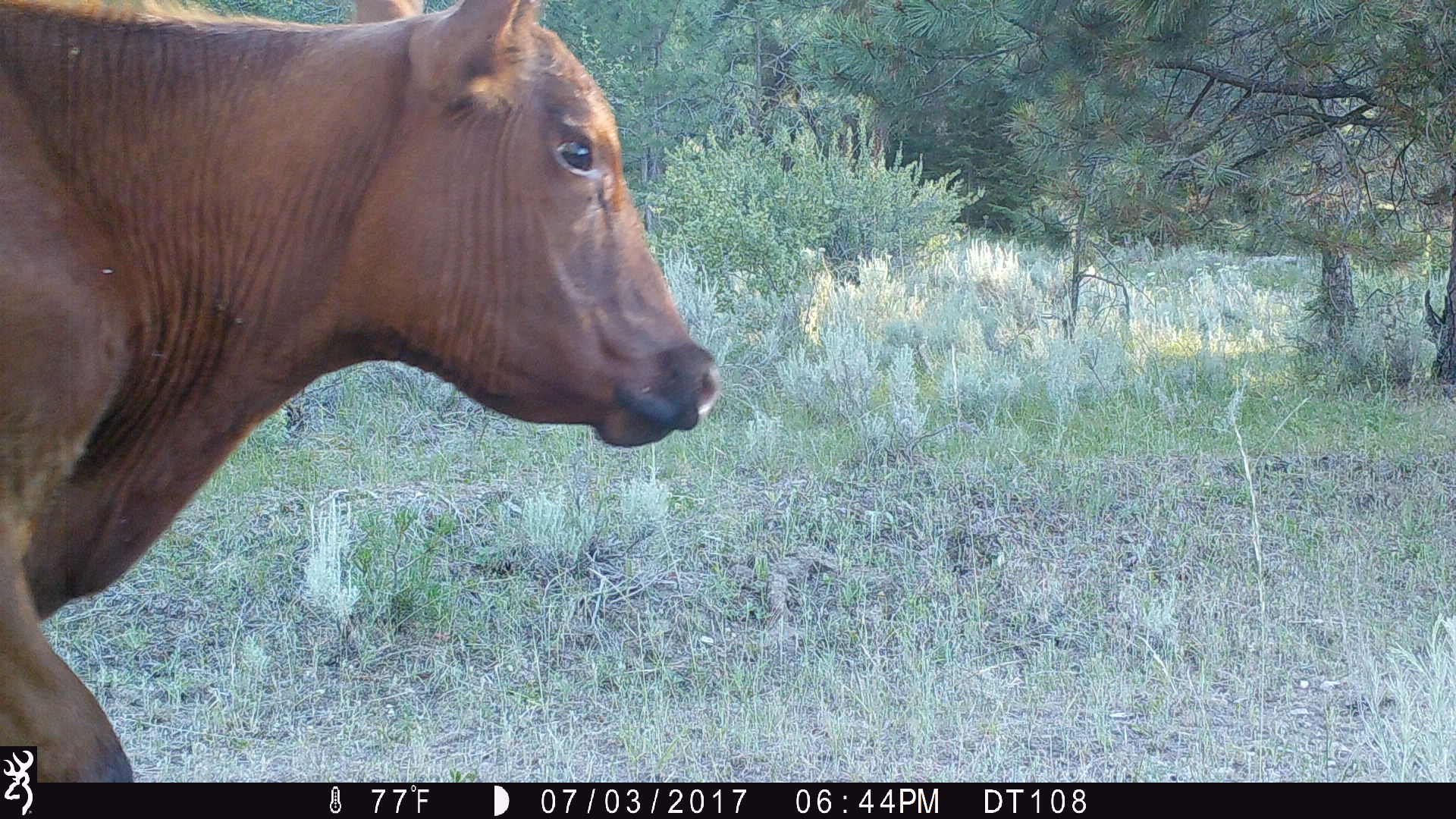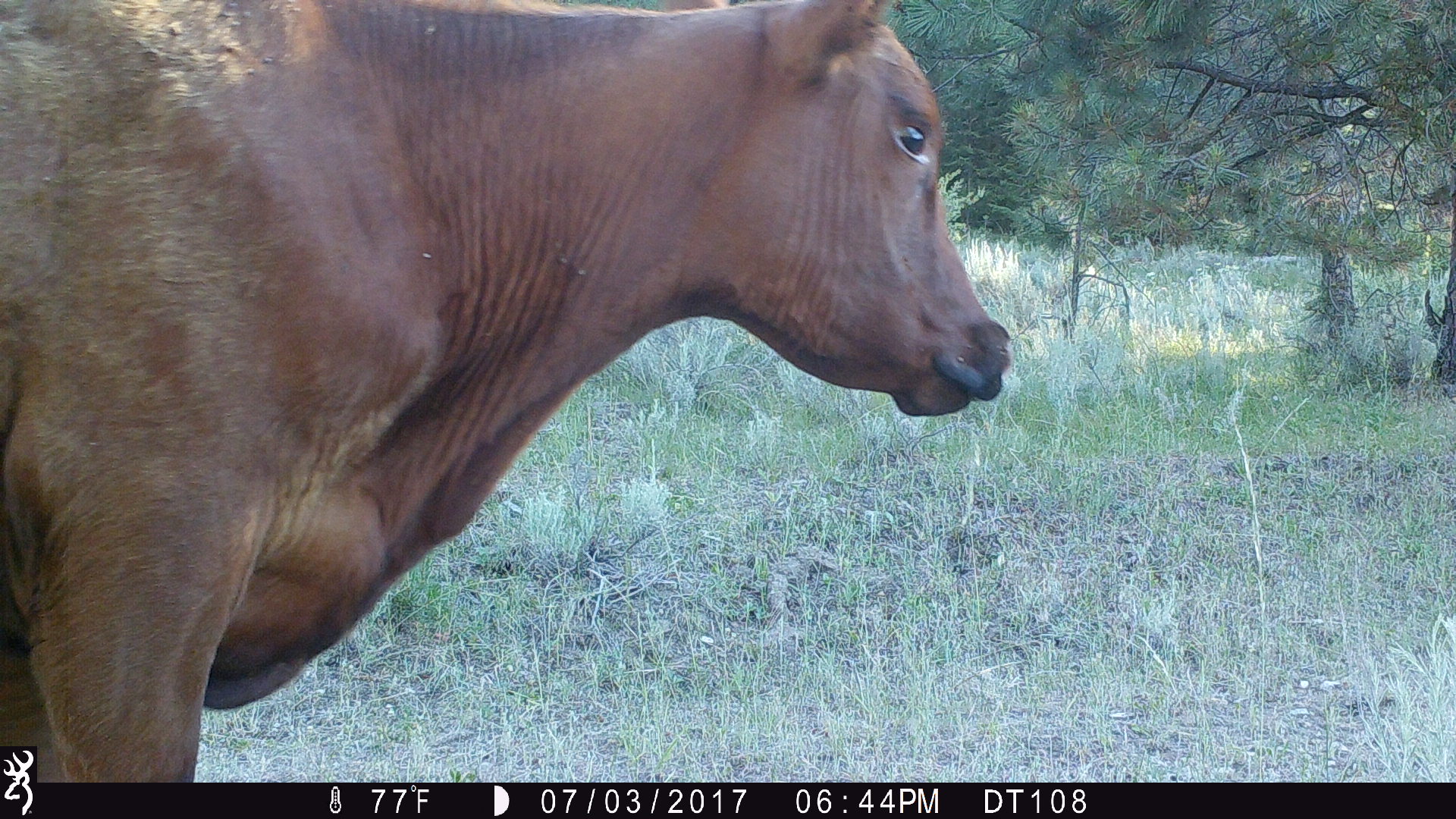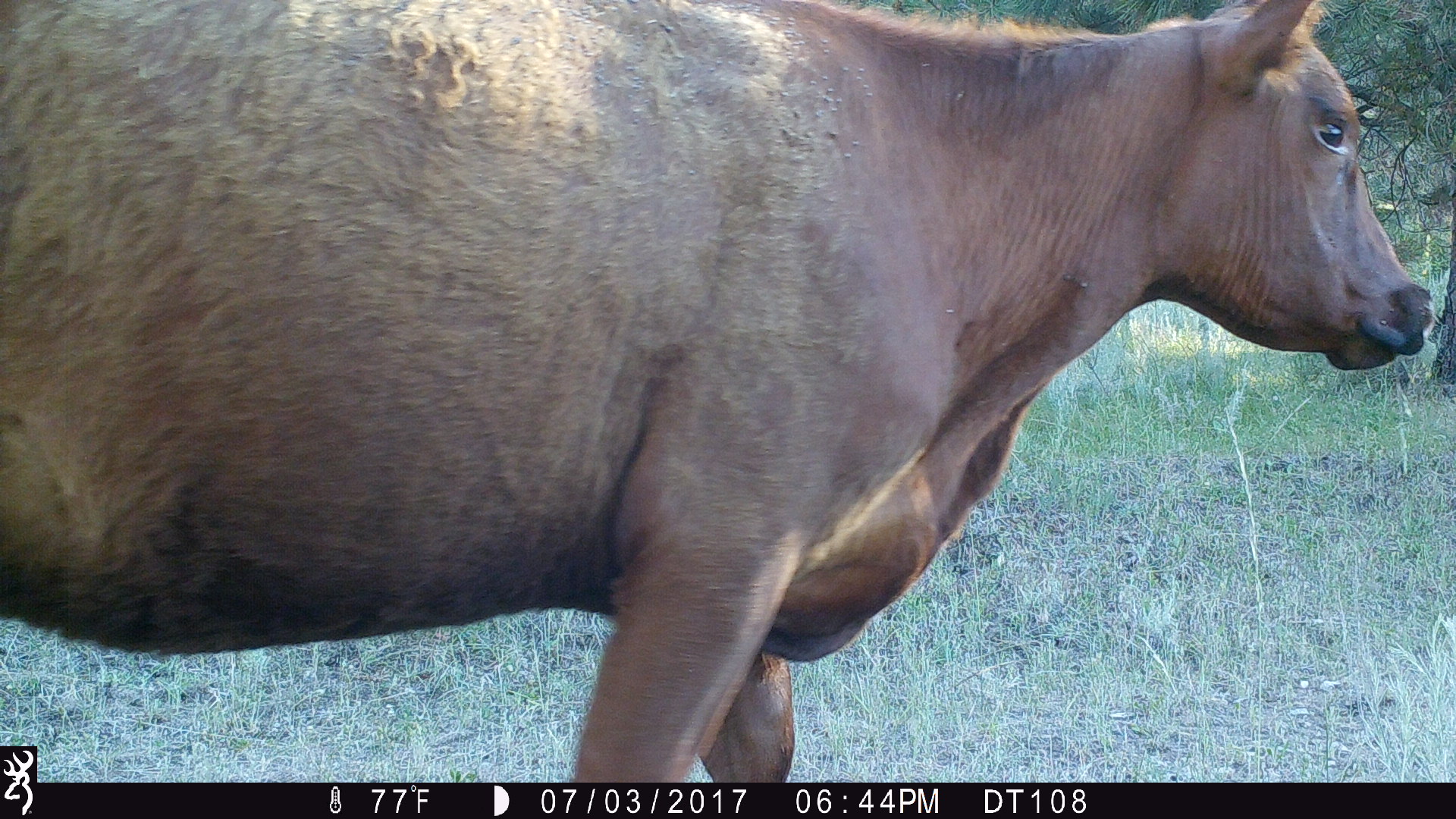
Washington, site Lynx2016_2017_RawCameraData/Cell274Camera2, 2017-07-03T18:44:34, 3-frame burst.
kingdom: Animalia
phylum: Chordata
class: Mammalia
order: Artiodactyla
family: Bovidae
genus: Bos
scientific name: Bos taurus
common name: domestic cattle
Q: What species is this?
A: Domestic cattle (Bos taurus).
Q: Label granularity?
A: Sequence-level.